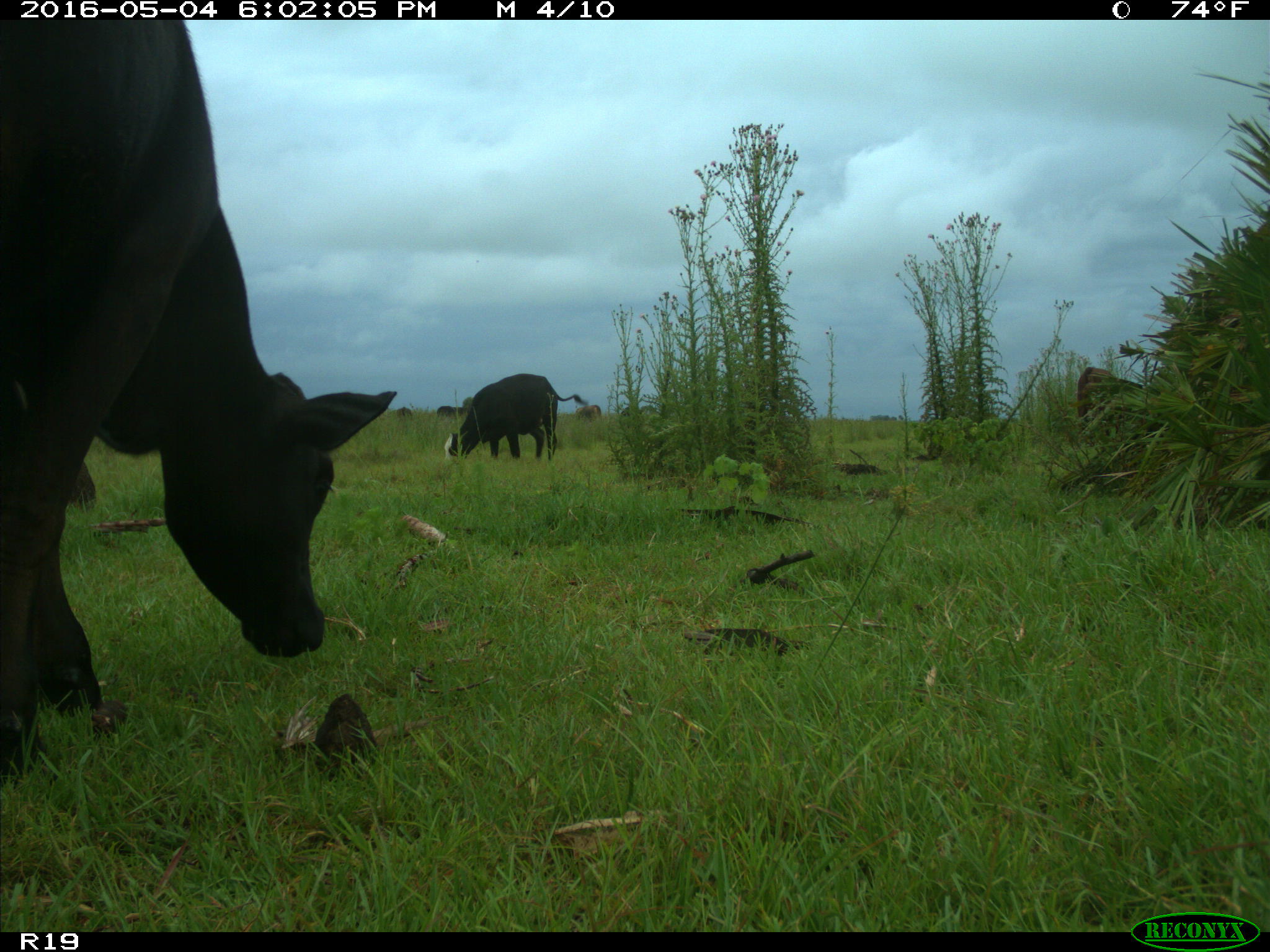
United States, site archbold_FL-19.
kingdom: Animalia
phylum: Chordata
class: Mammalia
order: Artiodactyla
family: Bovidae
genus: Bos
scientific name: Bos taurus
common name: domestic cow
Bos taurus (domestic cow).